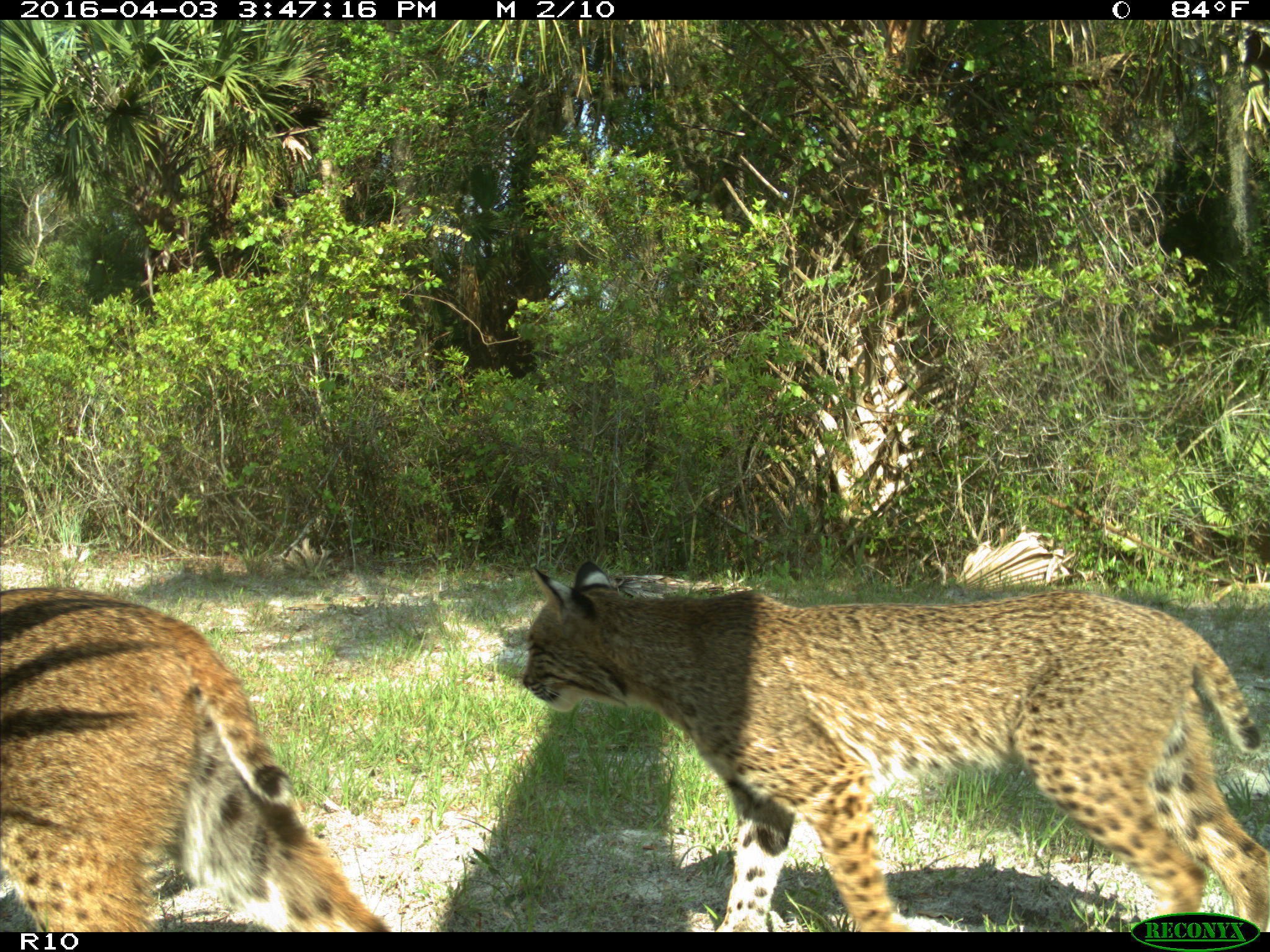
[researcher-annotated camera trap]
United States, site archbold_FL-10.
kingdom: Animalia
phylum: Chordata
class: Mammalia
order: Carnivora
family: Felidae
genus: Lynx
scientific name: Lynx rufus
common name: bobcat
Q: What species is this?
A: Lynx rufus (bobcat).